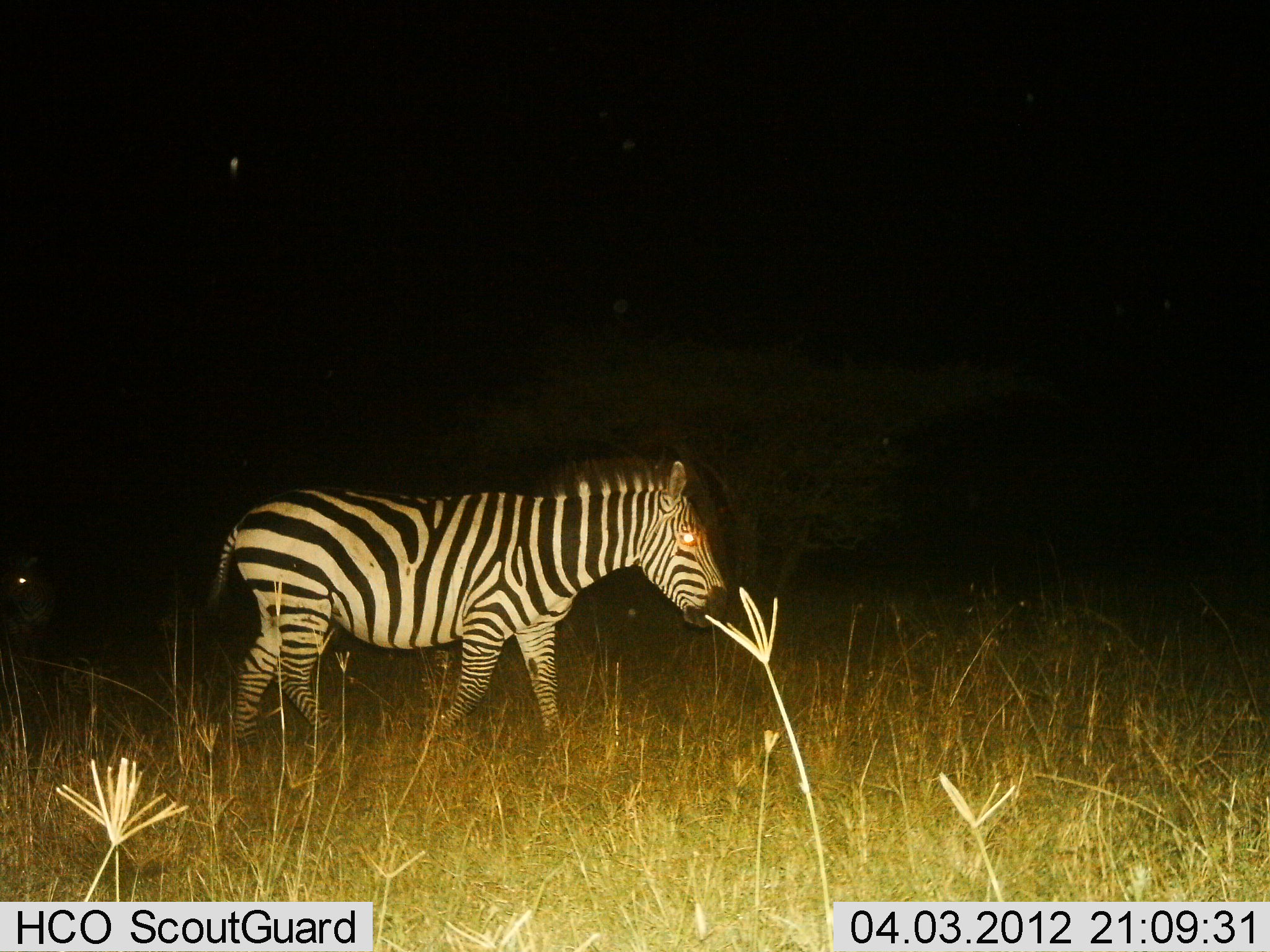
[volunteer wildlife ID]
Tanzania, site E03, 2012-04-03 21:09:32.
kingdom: Animalia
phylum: Chordata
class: Mammalia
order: Perissodactyla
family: Equidae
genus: Equus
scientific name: Equus quagga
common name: plains zebra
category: zebra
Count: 1.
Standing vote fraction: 22%.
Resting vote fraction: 0%.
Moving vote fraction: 81%.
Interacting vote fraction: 0%.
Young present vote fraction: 0%.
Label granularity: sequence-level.